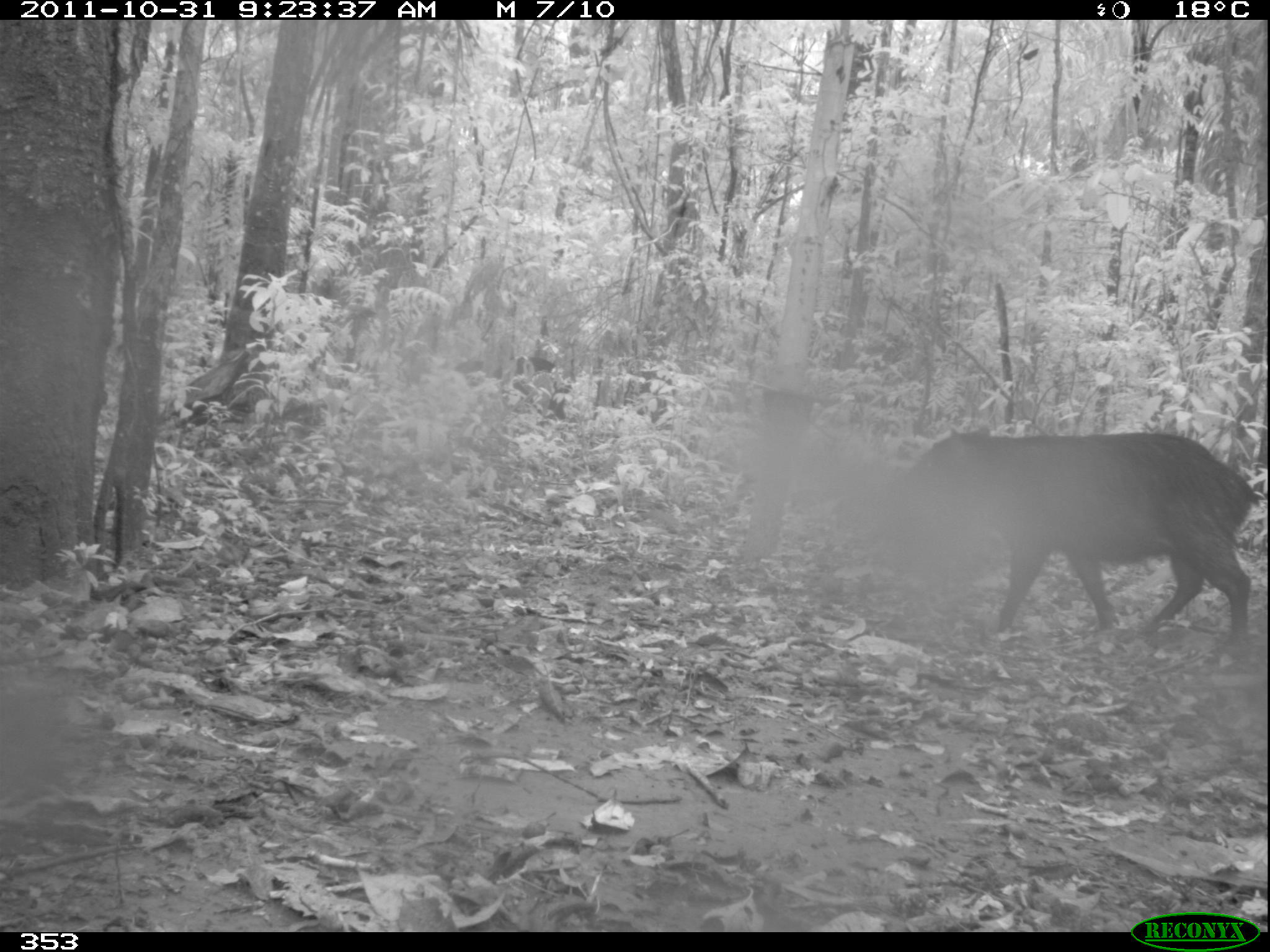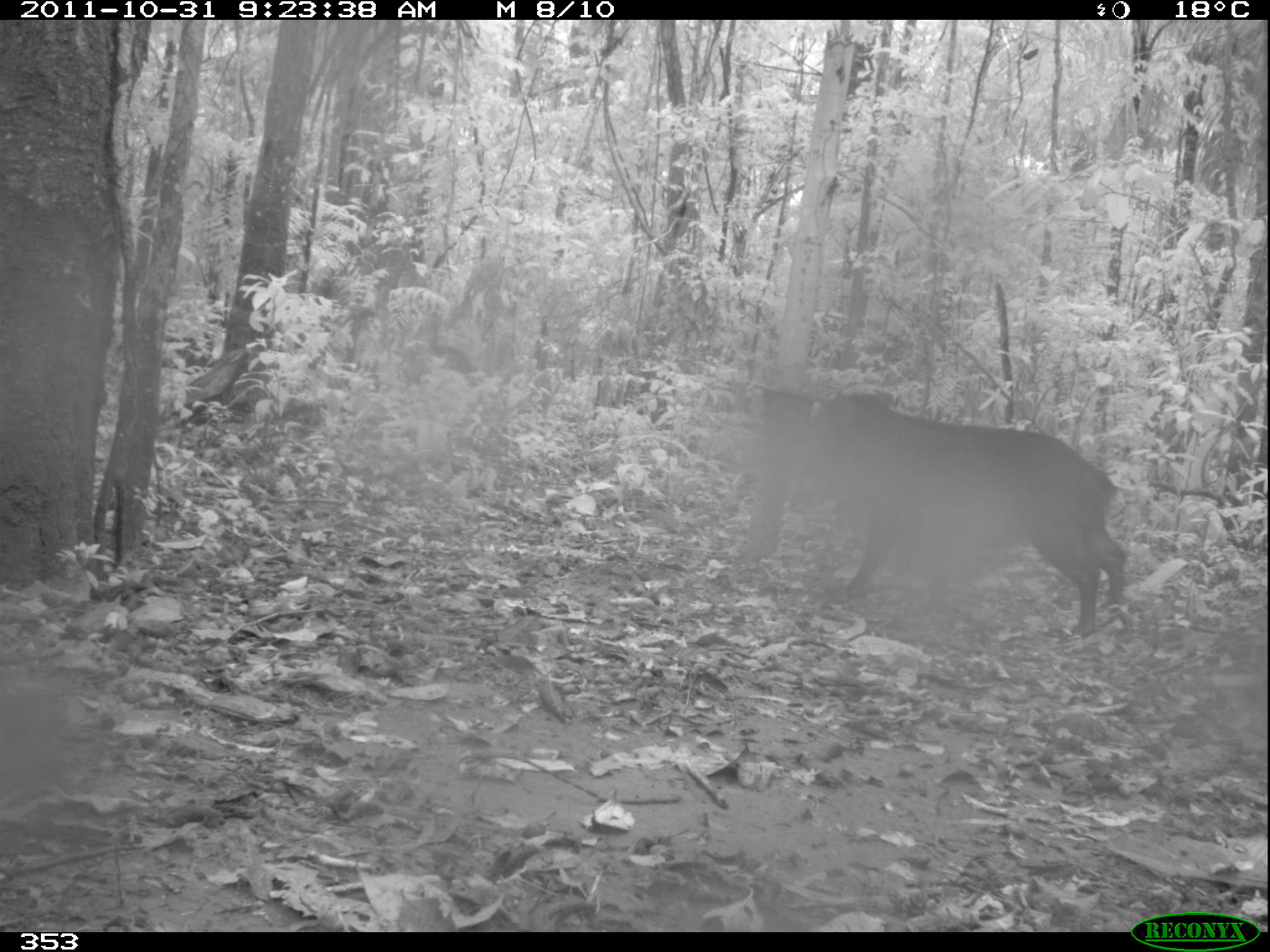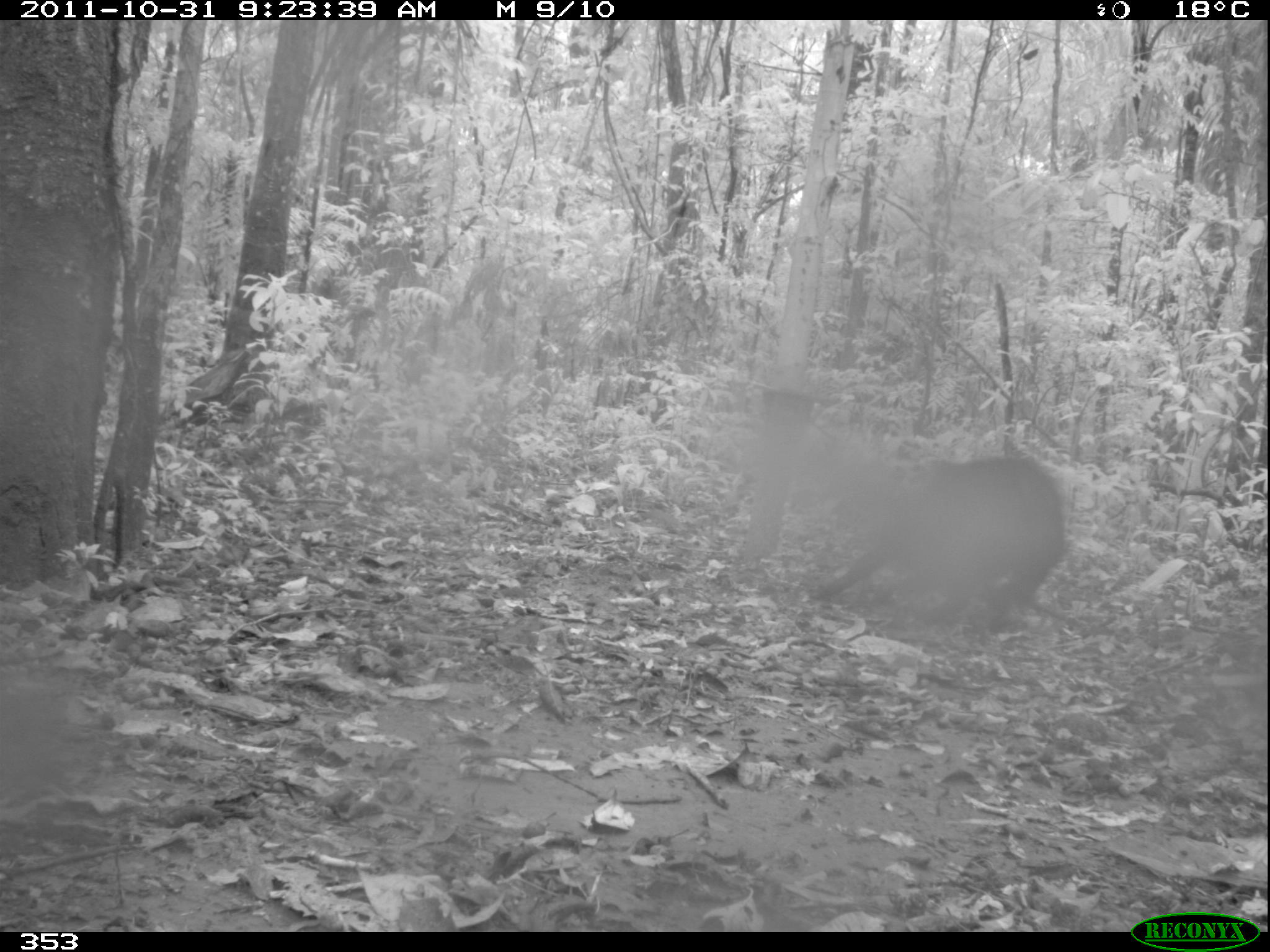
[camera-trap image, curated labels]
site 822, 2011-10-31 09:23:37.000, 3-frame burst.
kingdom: Animalia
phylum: Chordata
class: Mammalia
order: Artiodactyla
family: Tayassuidae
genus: Tayassu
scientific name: Tayassu pecari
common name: white-lipped peccary